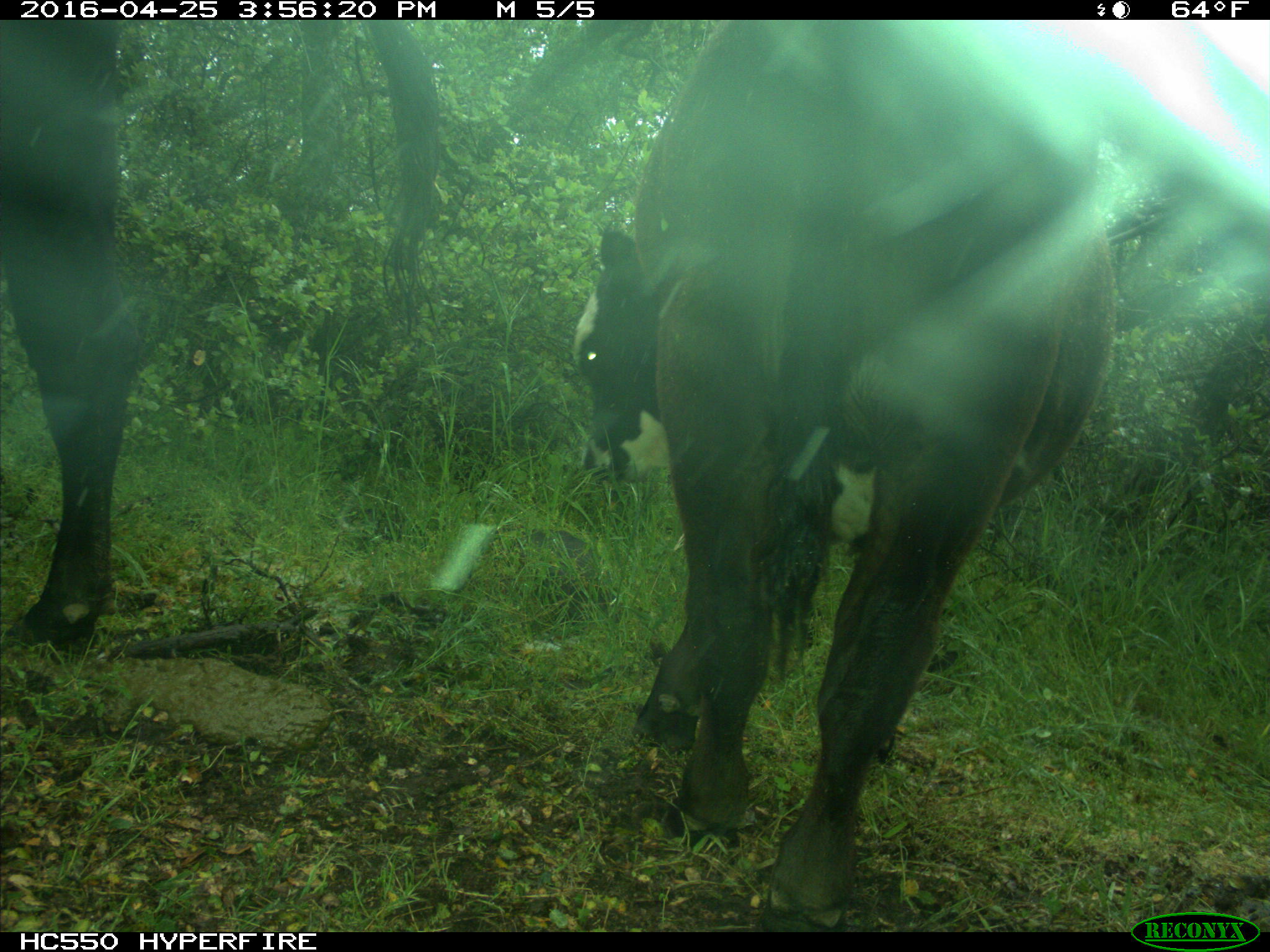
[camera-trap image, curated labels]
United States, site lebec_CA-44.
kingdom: Animalia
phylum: Chordata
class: Mammalia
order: Artiodactyla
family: Bovidae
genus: Bos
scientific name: Bos taurus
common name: domestic cow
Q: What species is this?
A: Bos taurus (domestic cow).